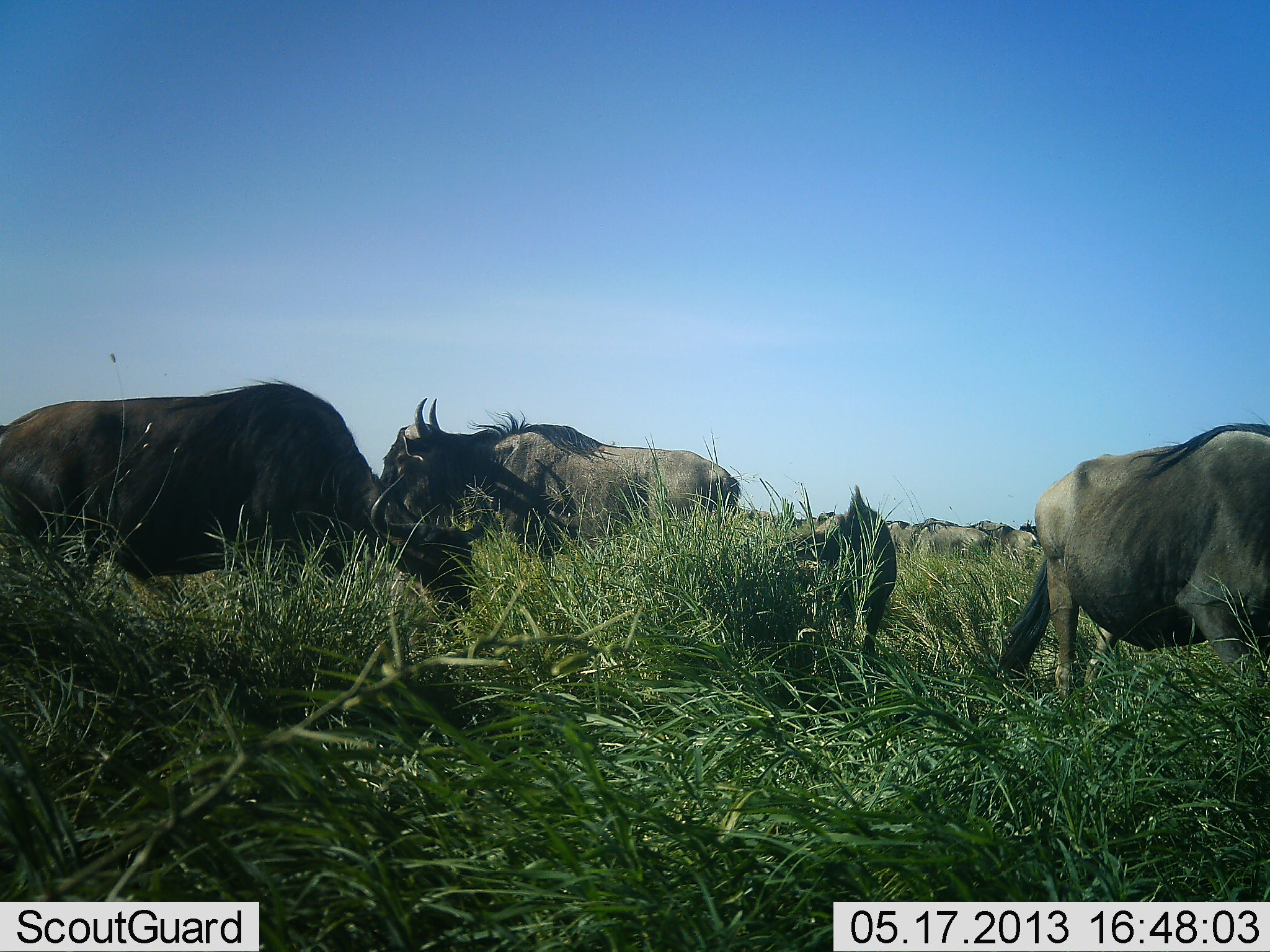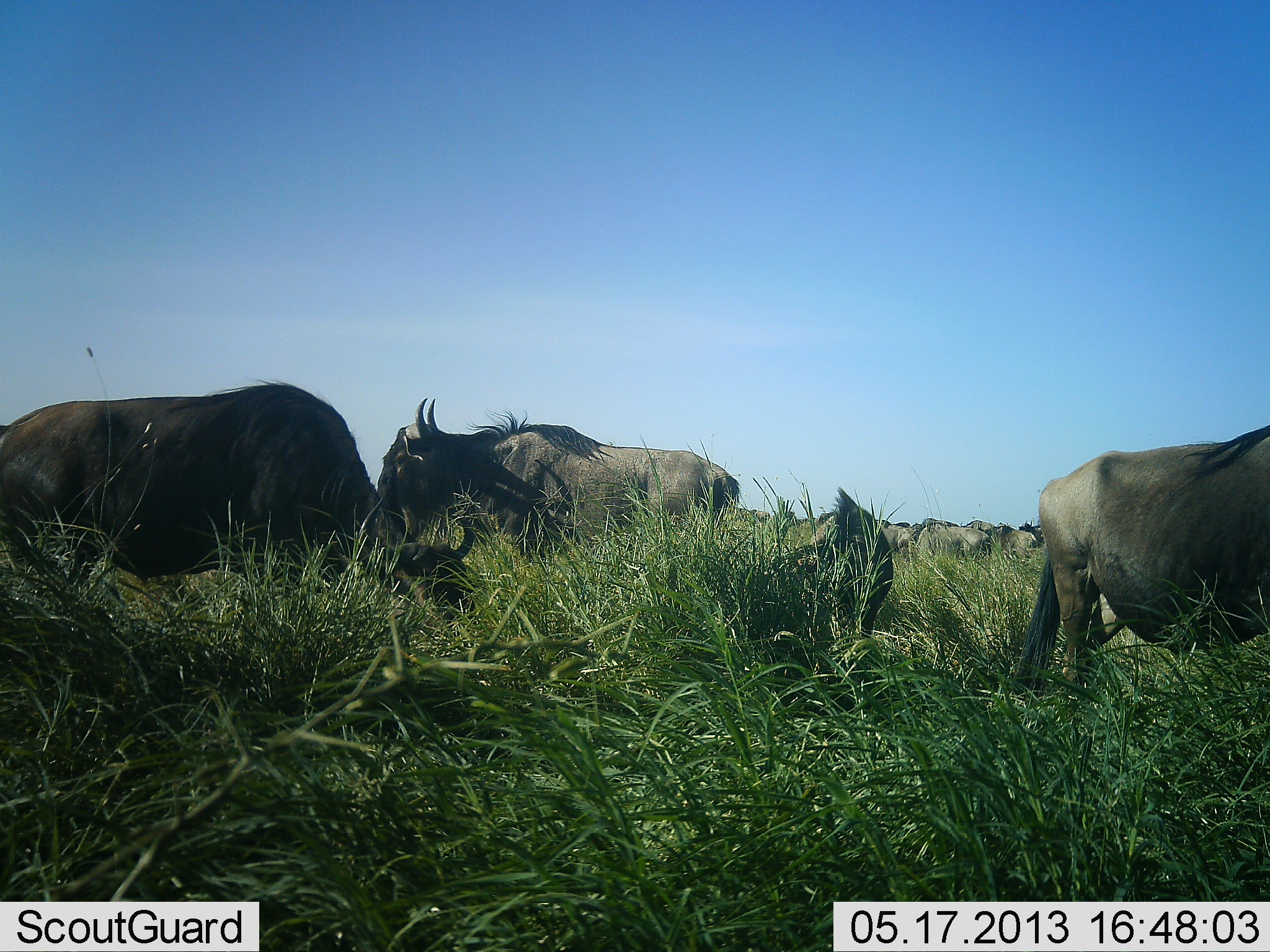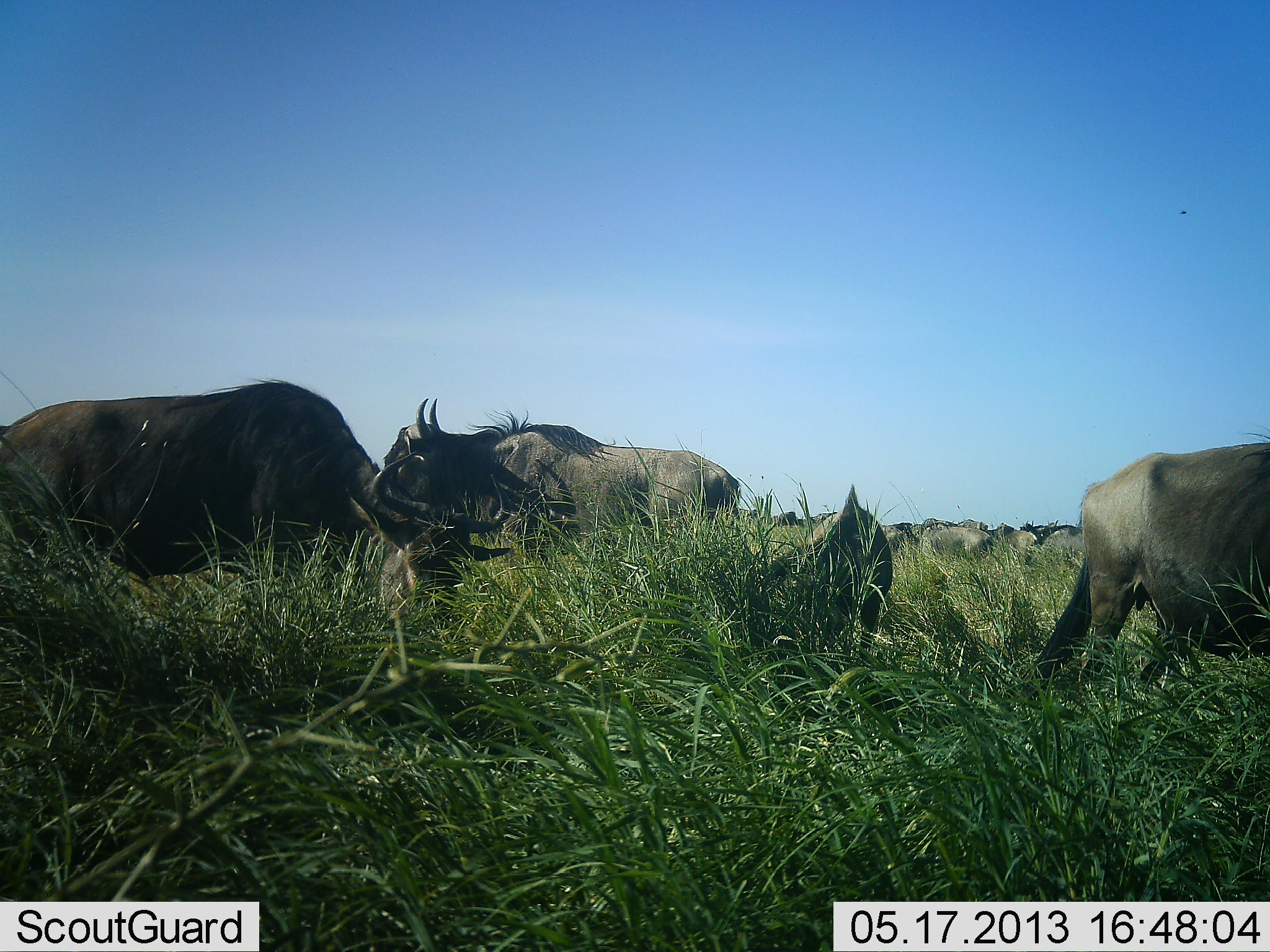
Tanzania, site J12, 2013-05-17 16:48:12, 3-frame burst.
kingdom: Animalia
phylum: Chordata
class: Mammalia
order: Artiodactyla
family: Bovidae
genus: Connochaetes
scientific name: Connochaetes taurinus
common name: blue wildebeest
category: wildebeest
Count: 8.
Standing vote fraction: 71%.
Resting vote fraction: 29%.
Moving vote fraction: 7%.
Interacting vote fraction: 0%.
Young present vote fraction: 7%.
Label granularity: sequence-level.